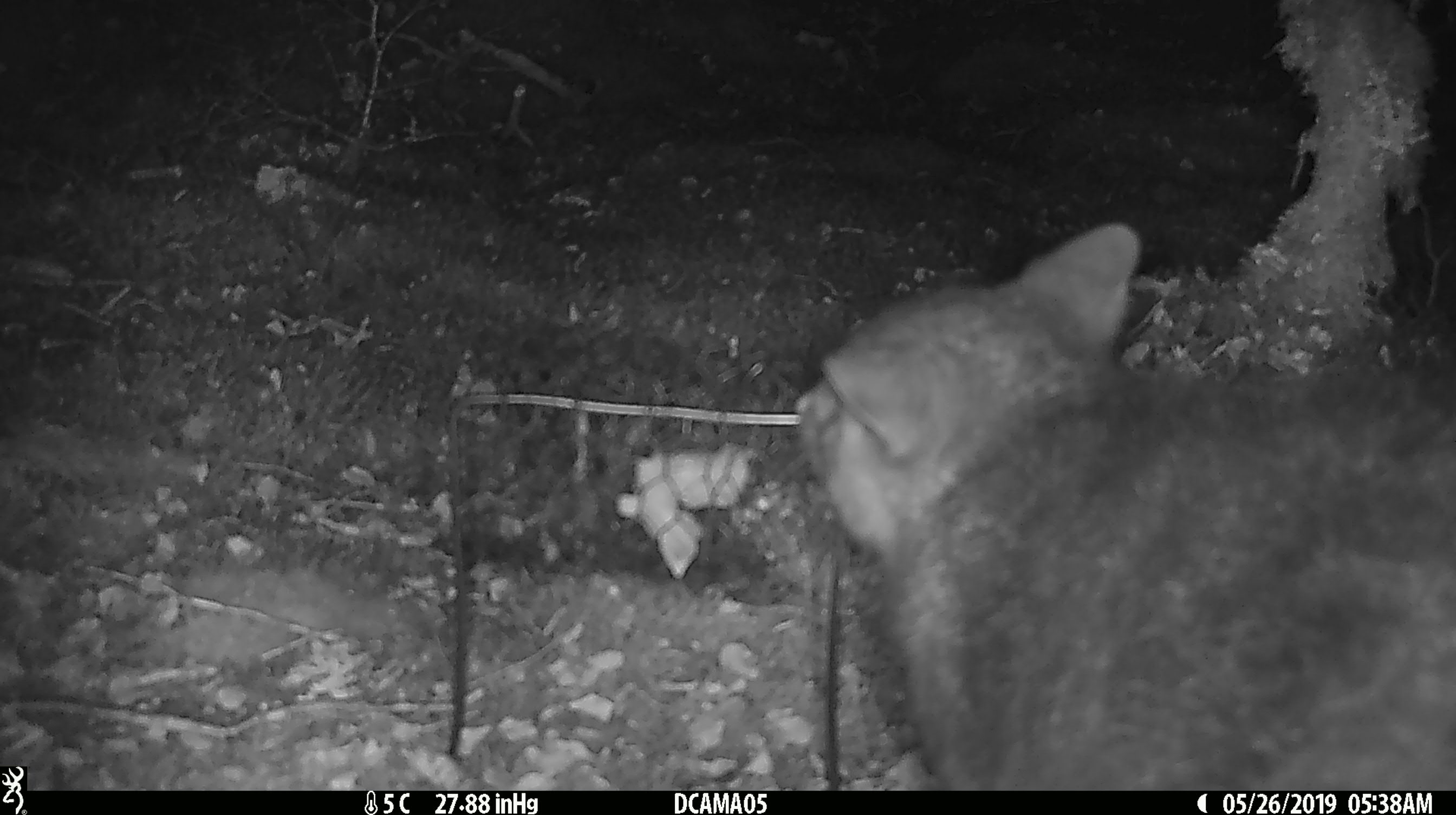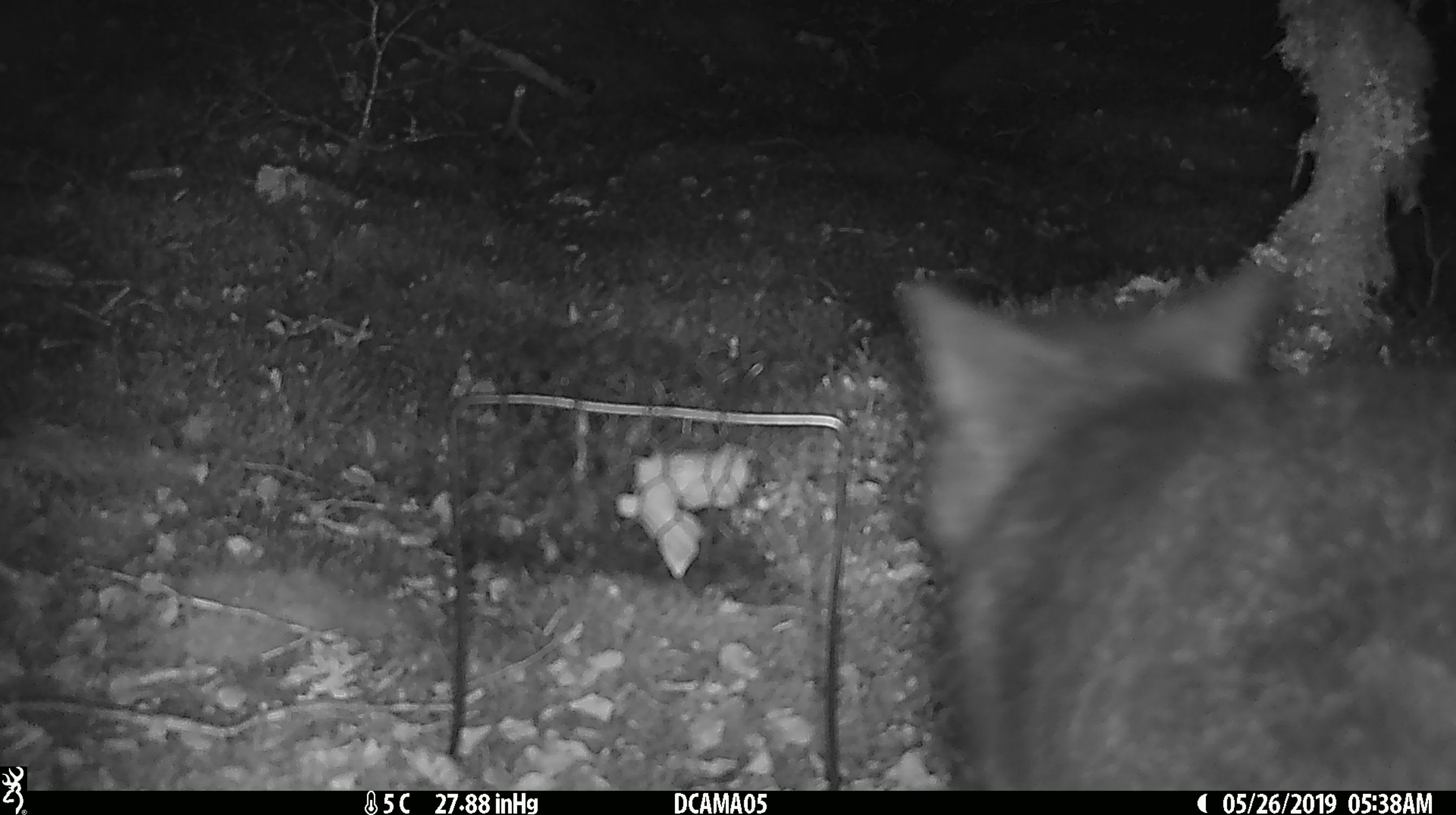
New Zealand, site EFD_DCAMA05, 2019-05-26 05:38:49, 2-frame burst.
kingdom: Animalia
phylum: Chordata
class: Mammalia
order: Diprotodontia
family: Phalangeridae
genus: Trichosurus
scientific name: Trichosurus vulpecula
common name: common brushtail possum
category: possum